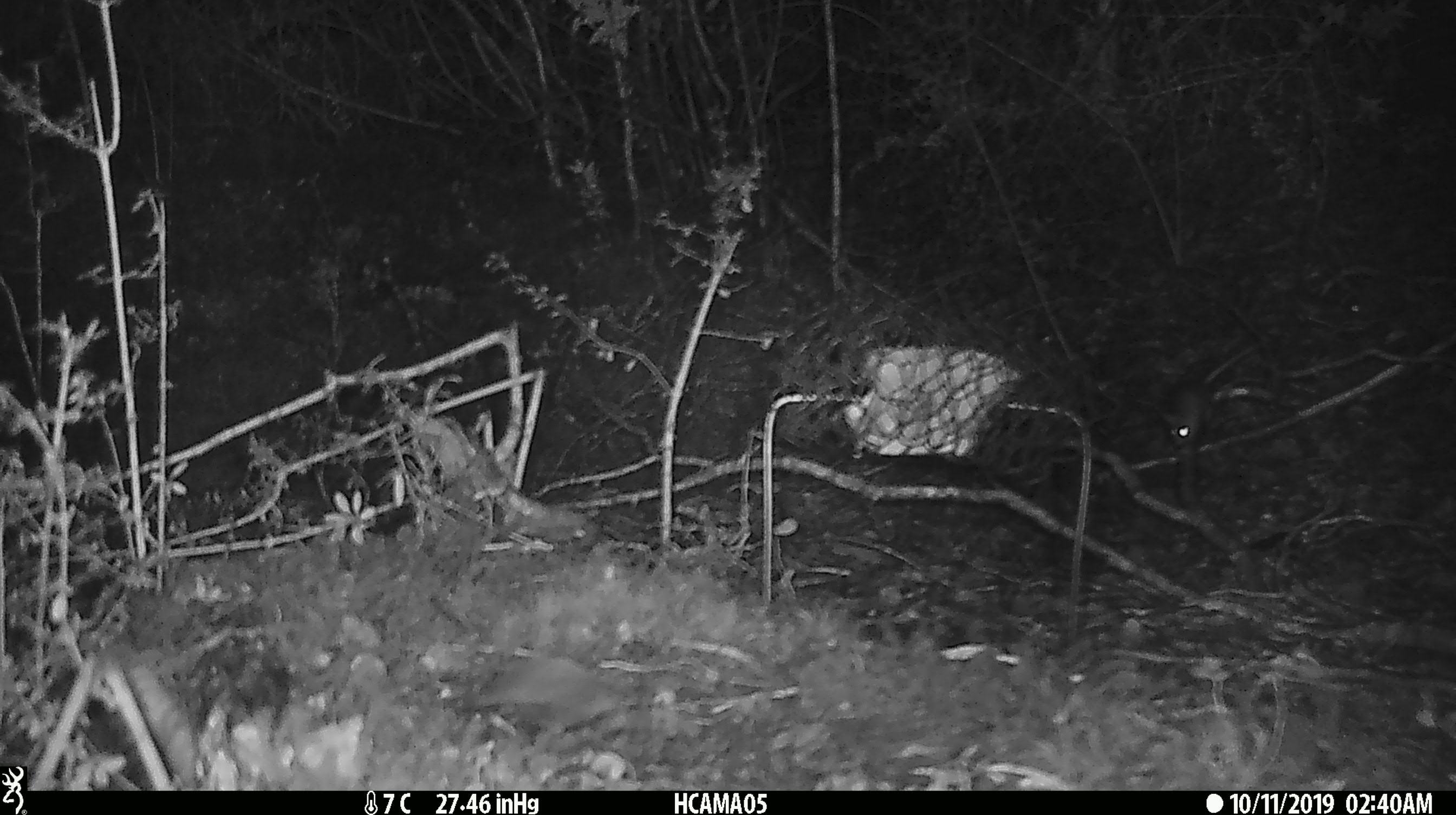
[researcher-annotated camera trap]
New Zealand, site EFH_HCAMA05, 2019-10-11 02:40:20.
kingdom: Animalia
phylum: Chordata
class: Mammalia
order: Rodentia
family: Muridae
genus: Mus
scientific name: Mus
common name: mouse